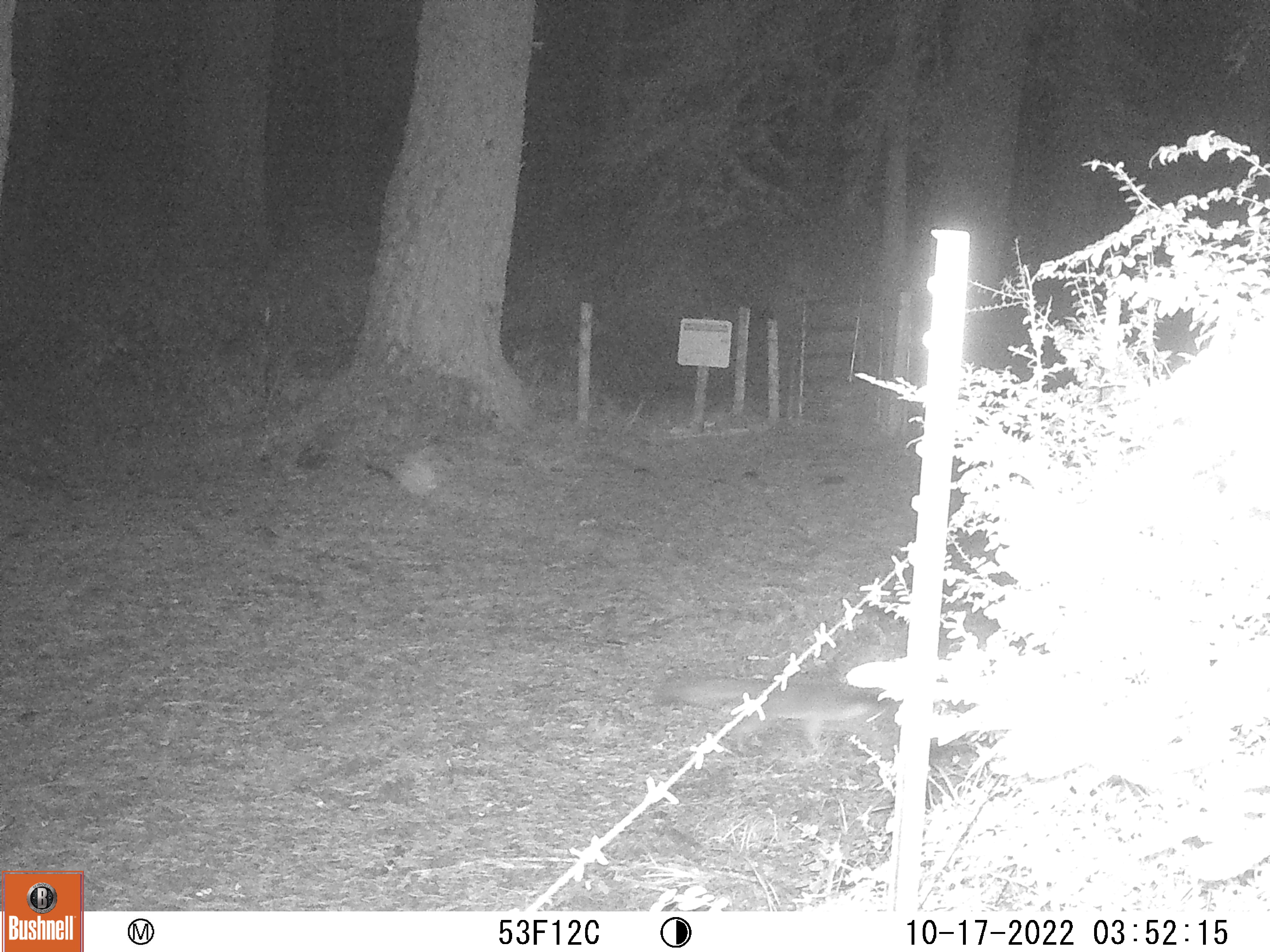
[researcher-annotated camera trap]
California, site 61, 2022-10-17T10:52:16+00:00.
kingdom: Animalia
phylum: Chordata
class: Mammalia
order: Carnivora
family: Canidae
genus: Urocyon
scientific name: Urocyon cinereoargenteus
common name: gray fox